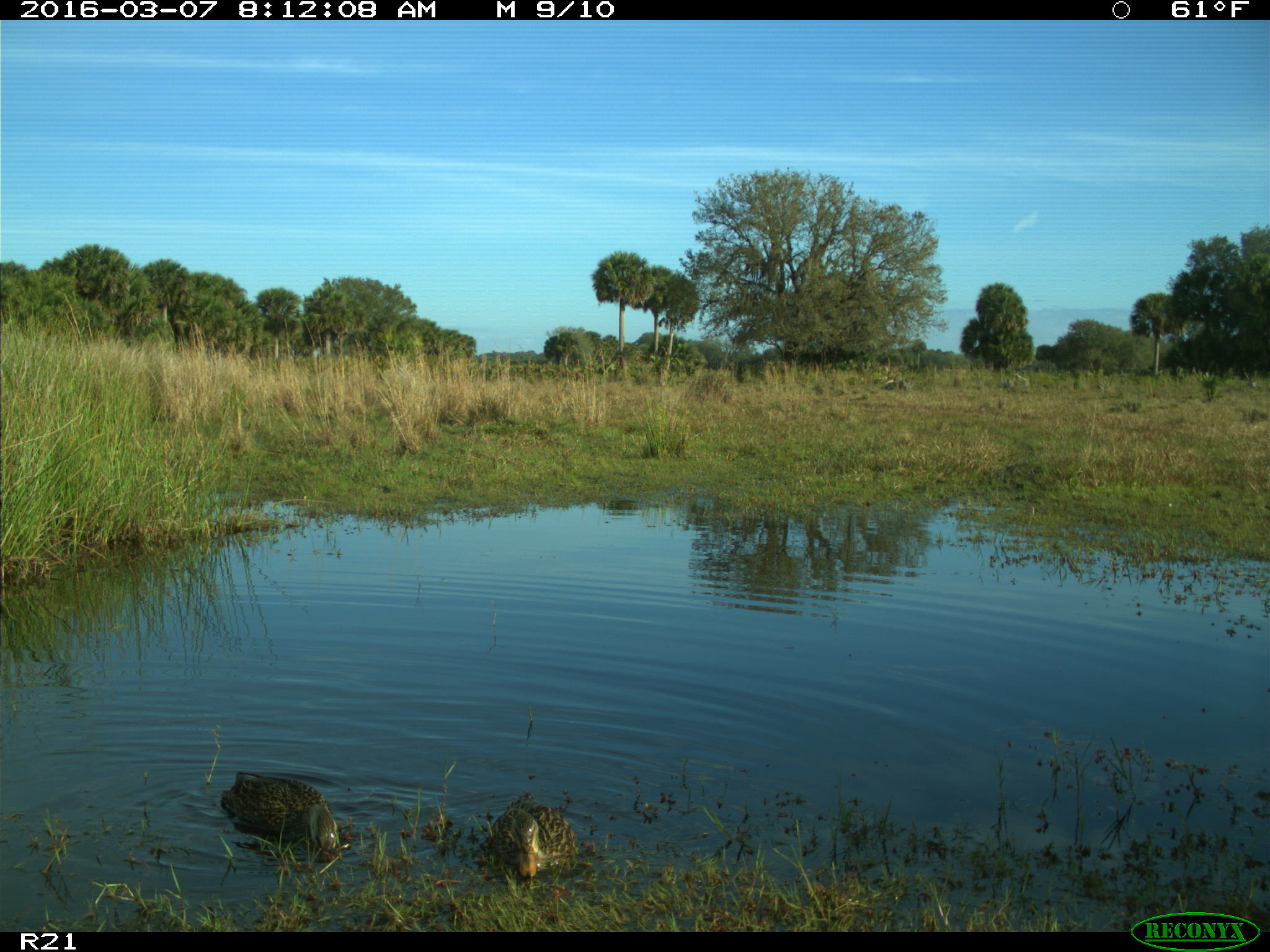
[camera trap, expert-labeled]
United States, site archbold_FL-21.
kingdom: Animalia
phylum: Chordata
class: Aves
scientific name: Aves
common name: birds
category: unidentified bird